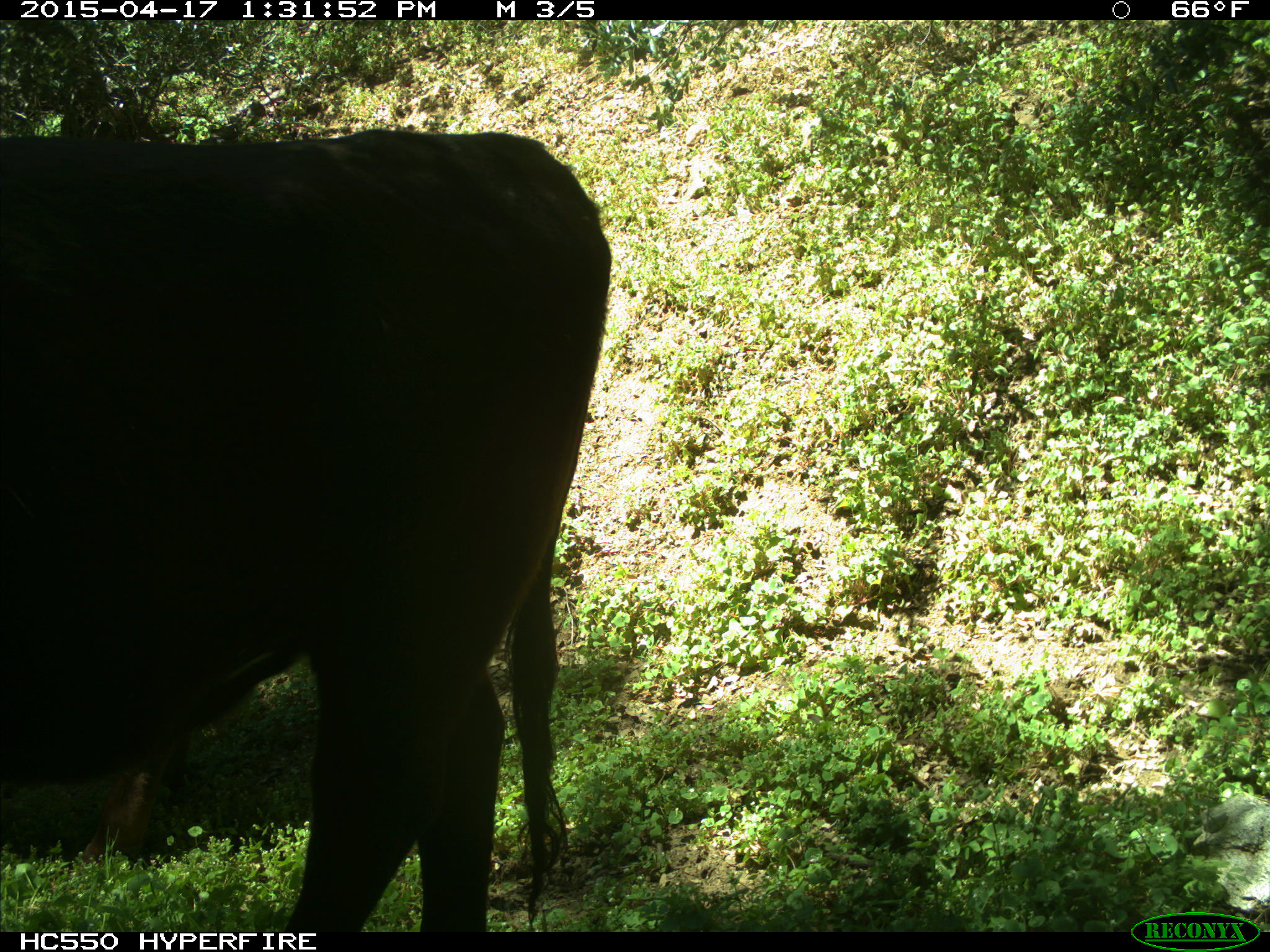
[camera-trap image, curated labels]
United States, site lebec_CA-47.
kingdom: Animalia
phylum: Chordata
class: Mammalia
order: Artiodactyla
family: Bovidae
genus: Bos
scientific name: Bos taurus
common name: domestic cow